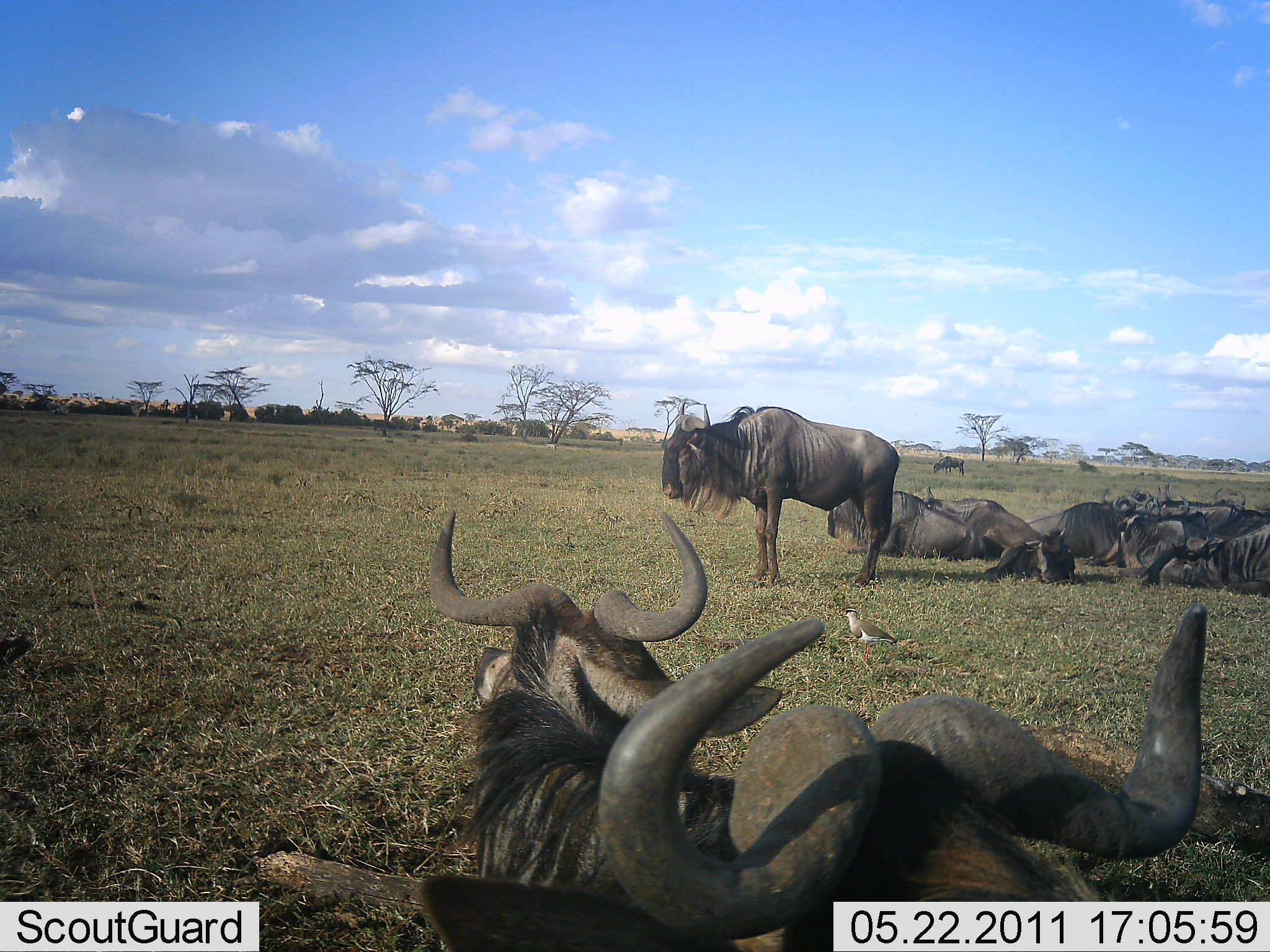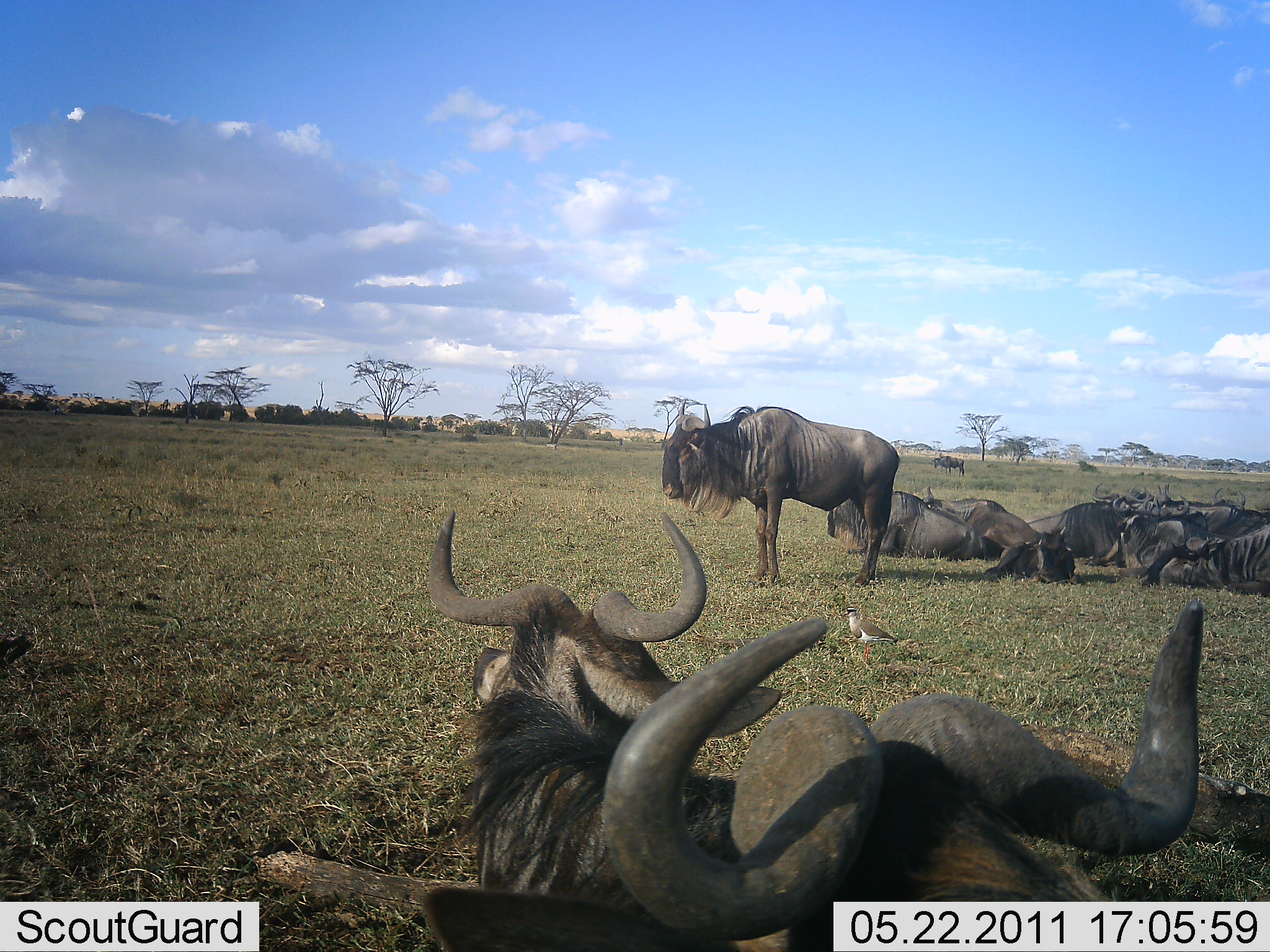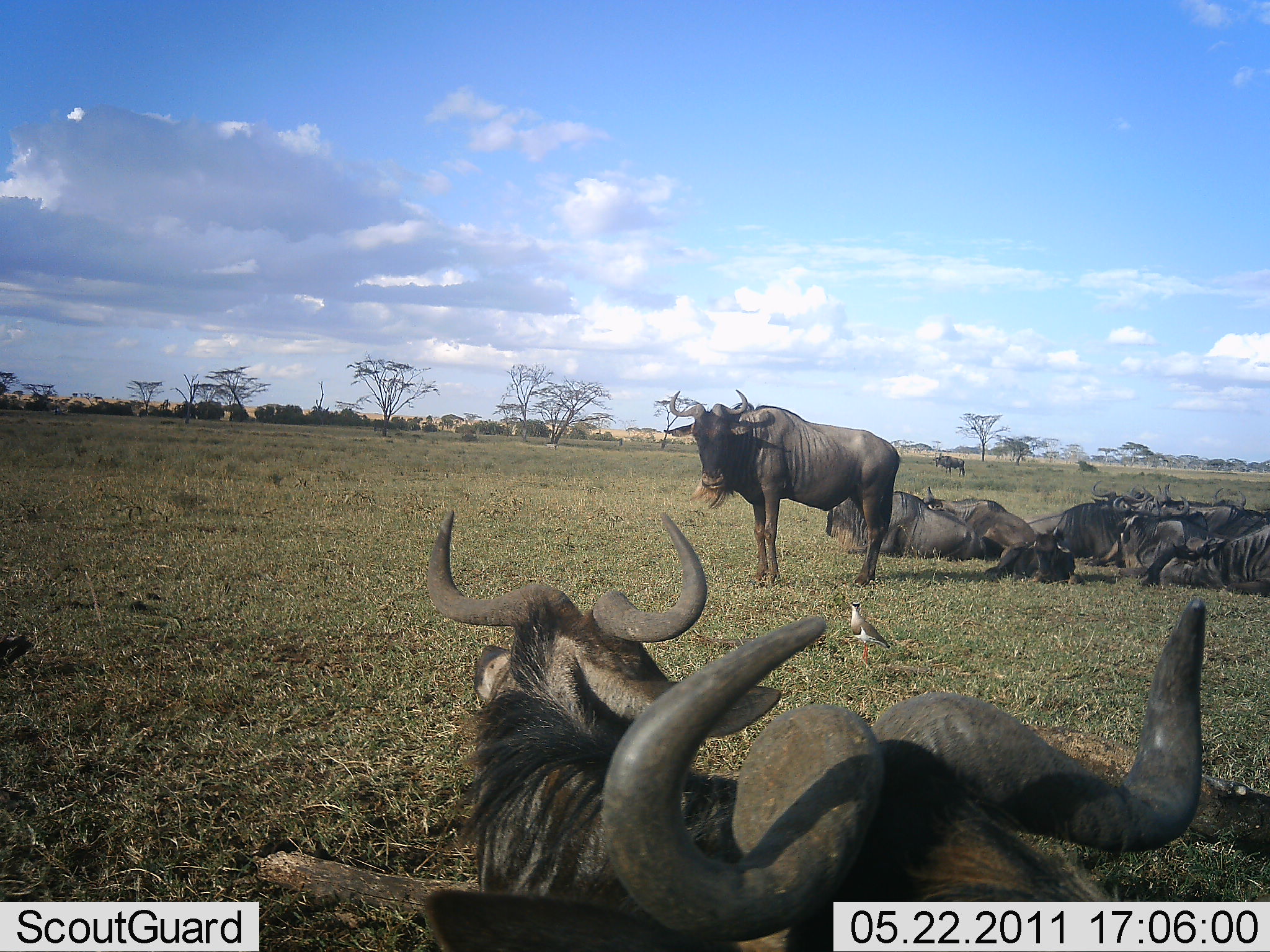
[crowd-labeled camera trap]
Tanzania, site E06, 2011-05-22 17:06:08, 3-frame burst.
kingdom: Animalia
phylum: Chordata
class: Mammalia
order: Artiodactyla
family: Bovidae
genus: Connochaetes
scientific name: Connochaetes taurinus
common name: blue wildebeest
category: wildebeest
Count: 11-50.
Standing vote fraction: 85%.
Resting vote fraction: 100%.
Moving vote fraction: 0%.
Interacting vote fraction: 0%.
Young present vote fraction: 15%.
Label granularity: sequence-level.